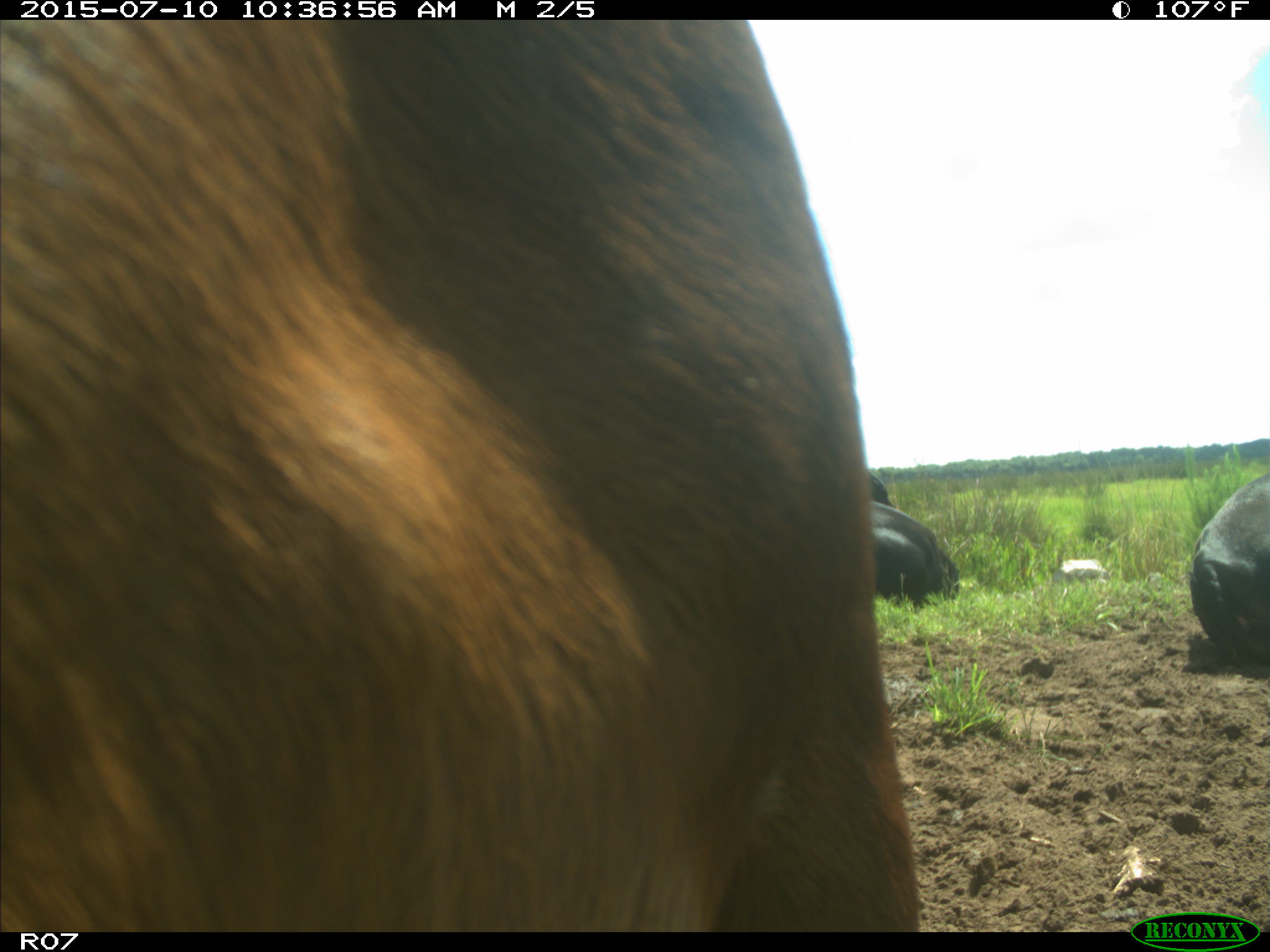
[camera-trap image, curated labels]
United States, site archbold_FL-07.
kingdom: Animalia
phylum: Chordata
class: Mammalia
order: Artiodactyla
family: Bovidae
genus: Bos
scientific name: Bos taurus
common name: domestic cow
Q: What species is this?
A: Bos taurus (domestic cow).